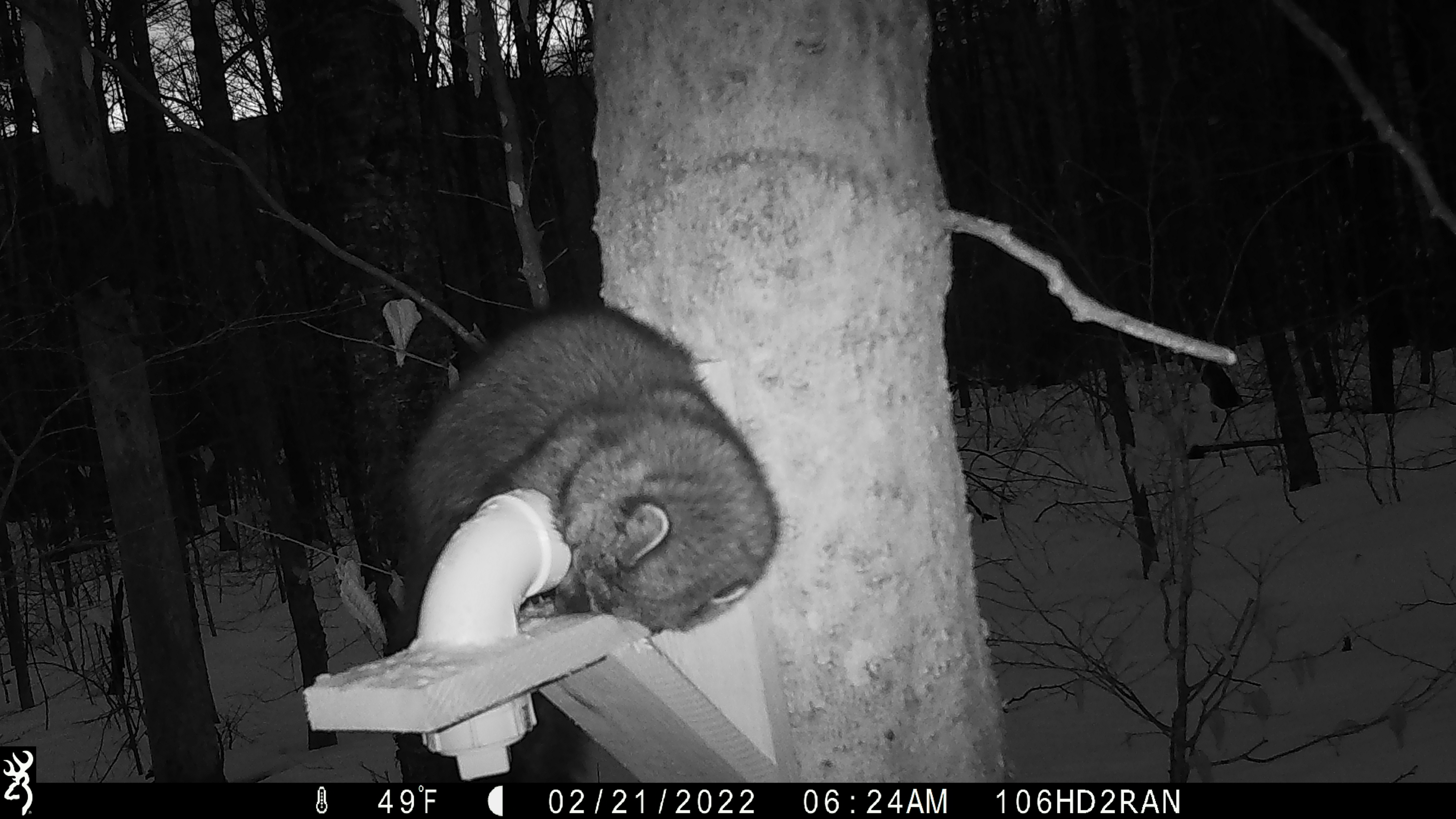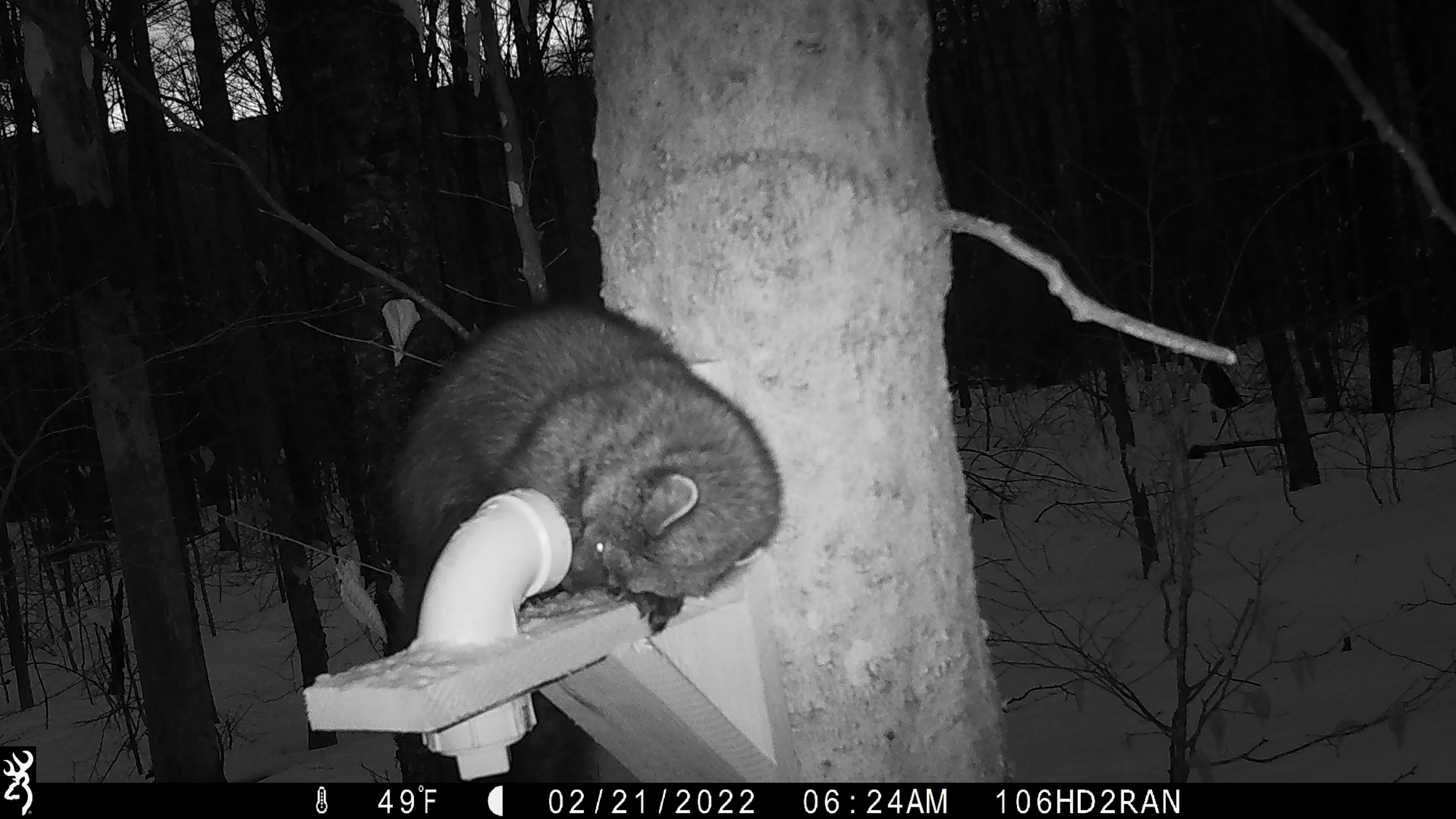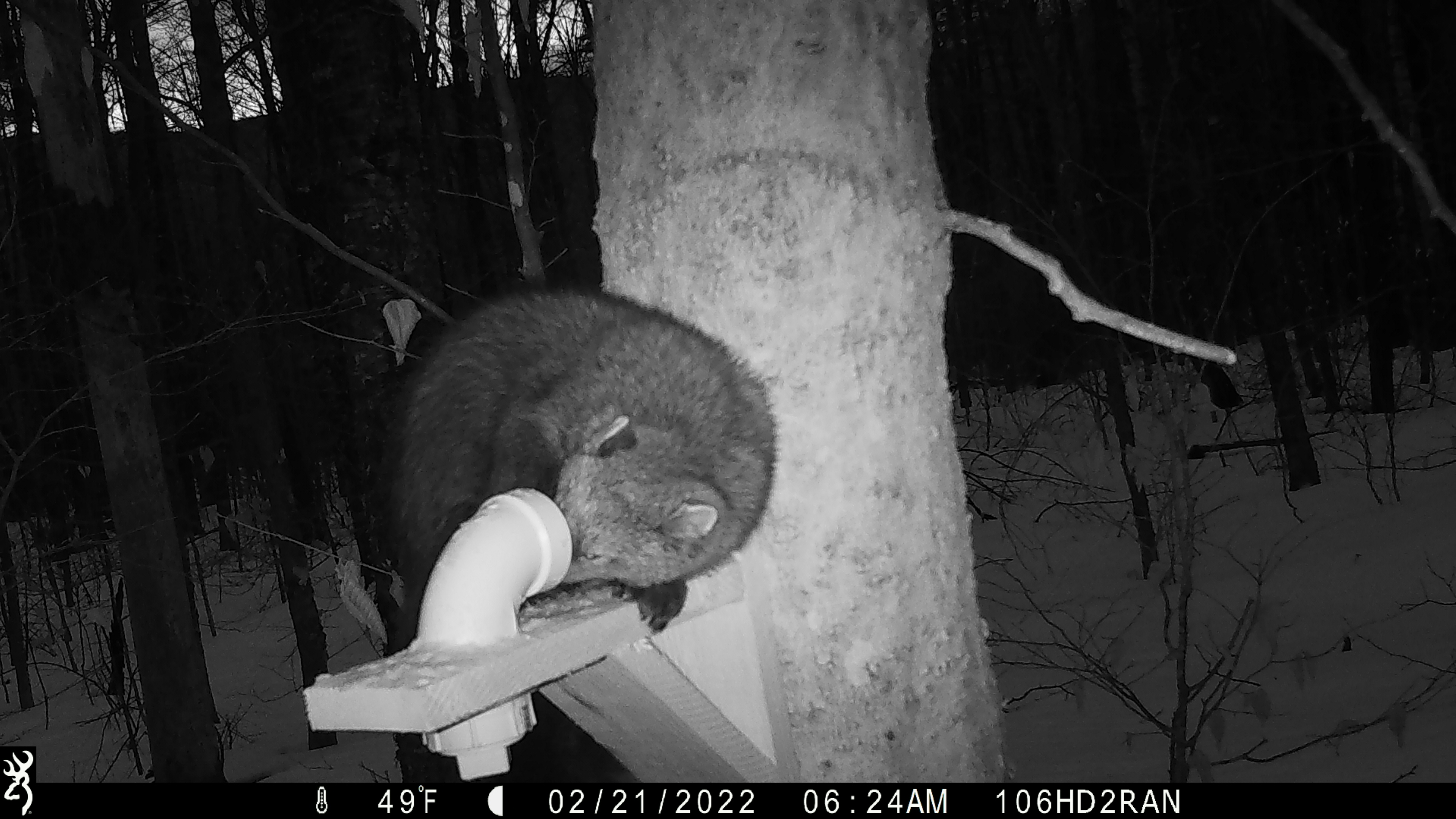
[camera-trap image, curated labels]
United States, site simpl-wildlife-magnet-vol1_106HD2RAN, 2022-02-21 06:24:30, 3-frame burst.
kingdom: Animalia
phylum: Chordata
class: Mammalia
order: Carnivora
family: Mustelidae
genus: Pekania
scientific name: Pekania pennanti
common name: fisher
Fisher (Pekania pennanti).